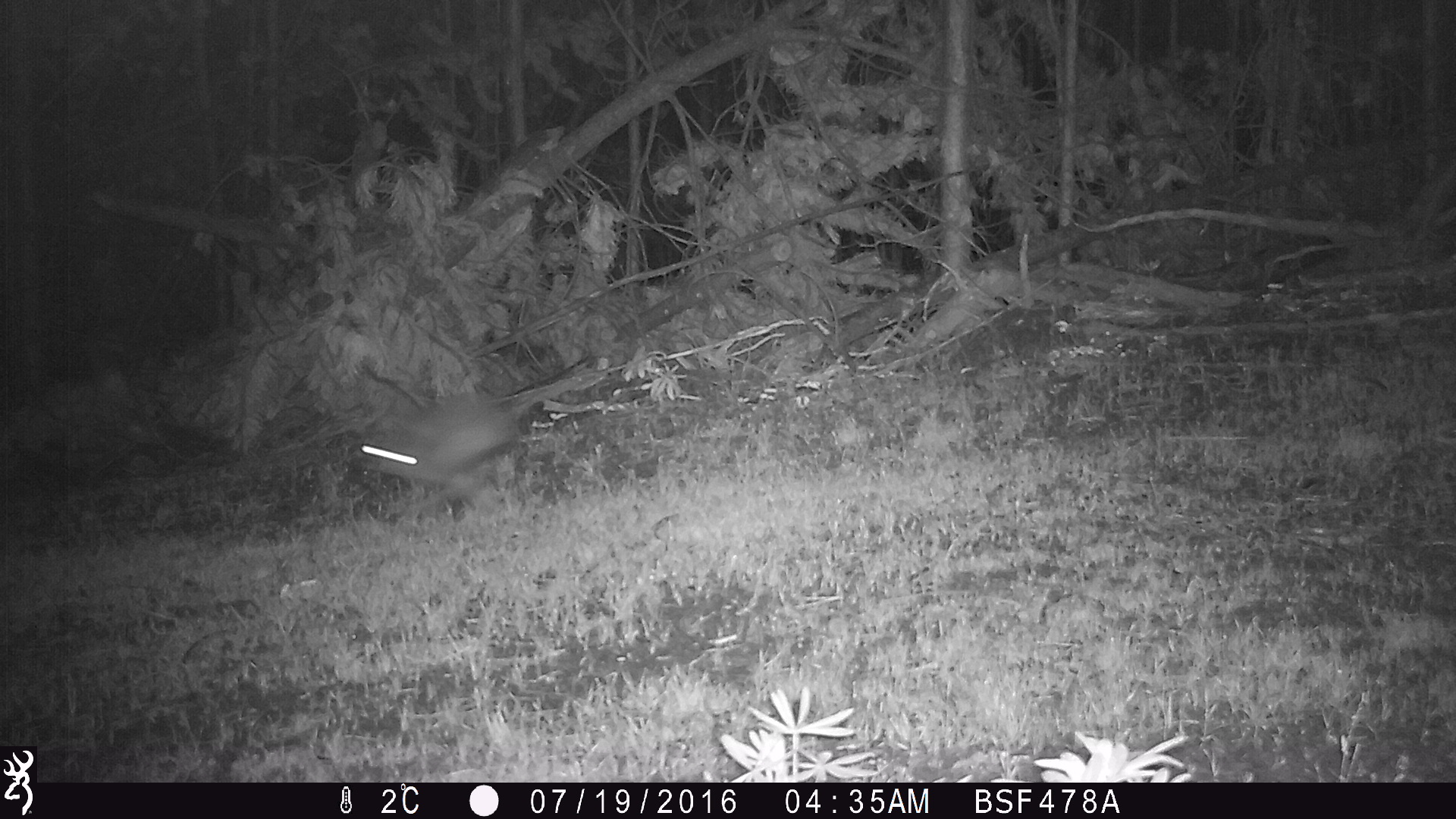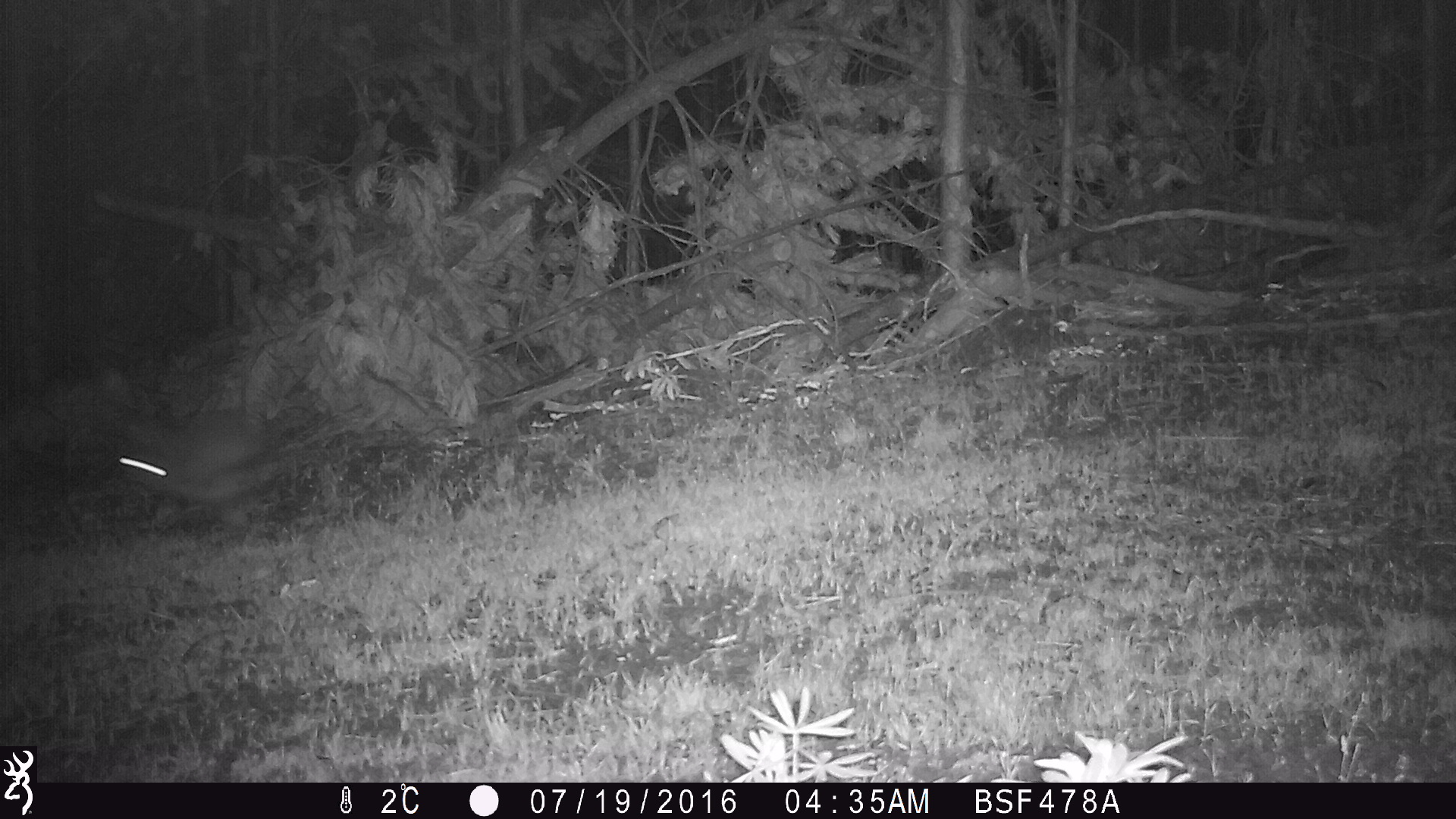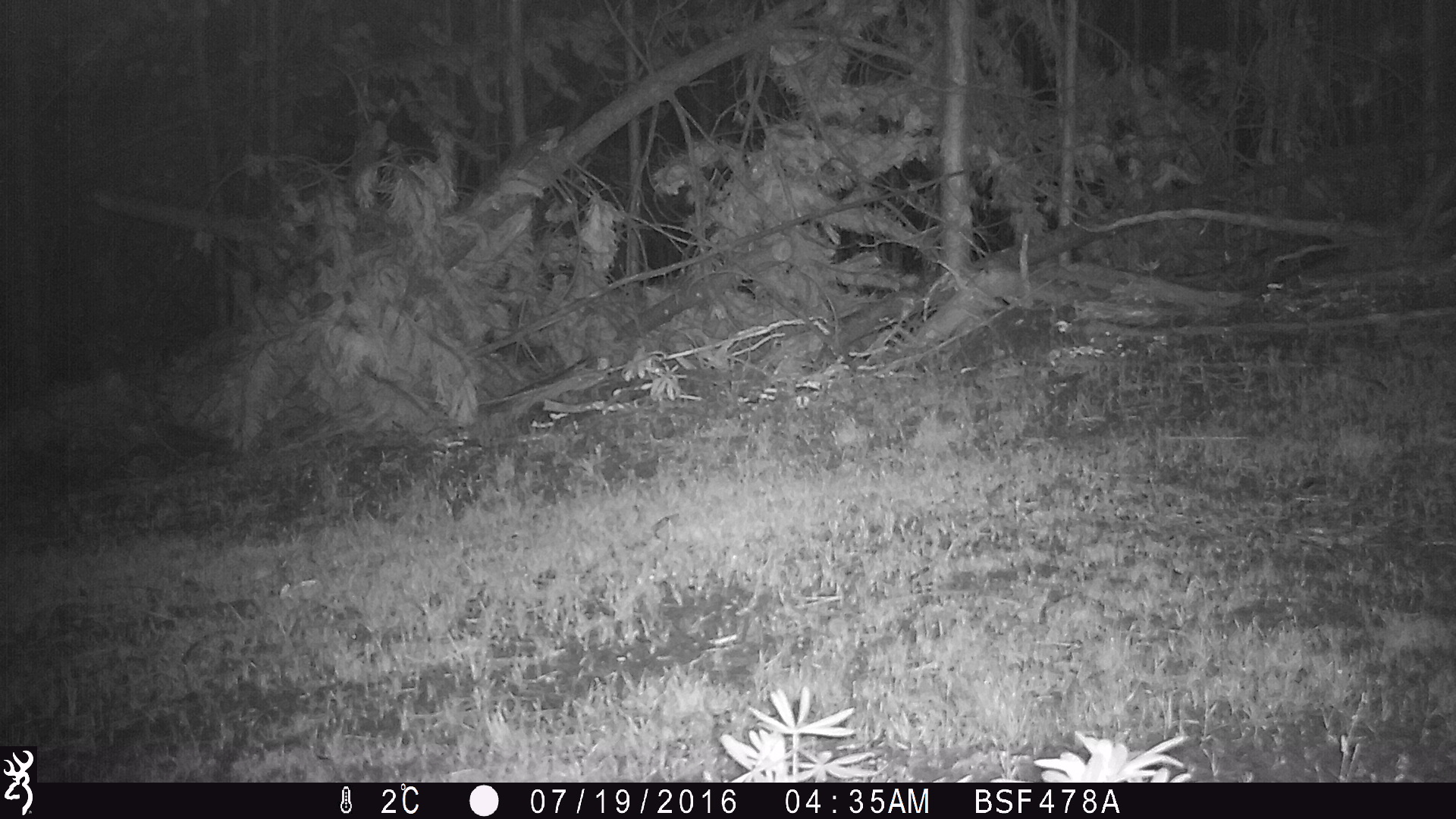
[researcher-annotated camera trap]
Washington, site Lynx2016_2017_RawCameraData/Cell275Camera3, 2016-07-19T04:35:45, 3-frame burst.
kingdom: Animalia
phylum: Chordata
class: Mammalia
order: Lagomorpha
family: Leporidae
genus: Lepus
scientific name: Lepus americanus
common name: snowshoe hare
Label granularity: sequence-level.